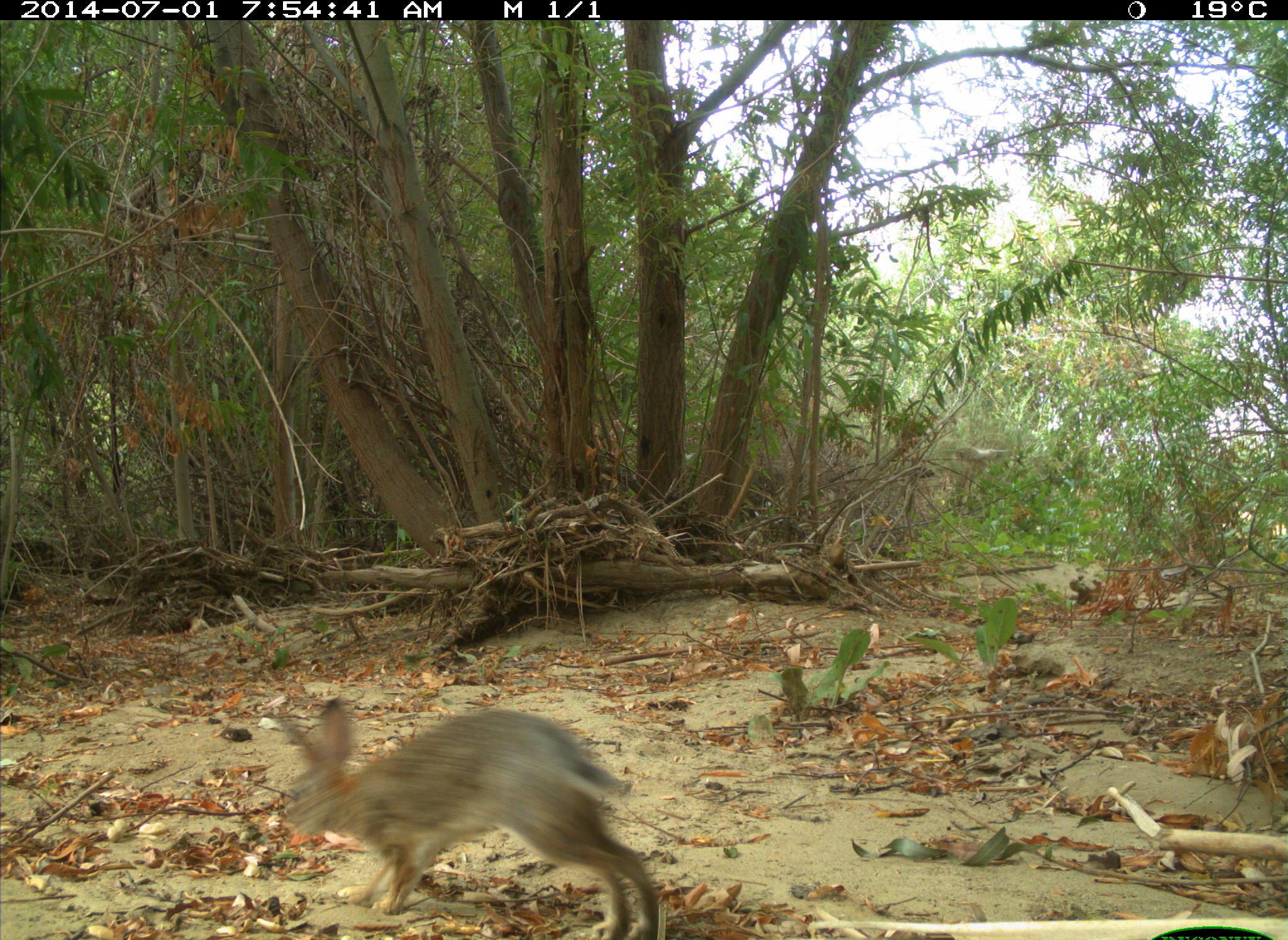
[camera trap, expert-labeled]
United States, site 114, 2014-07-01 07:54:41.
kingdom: Animalia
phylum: Chordata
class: Mammalia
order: Lagomorpha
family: Leporidae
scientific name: Leporidae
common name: rabbits and hares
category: rabbit